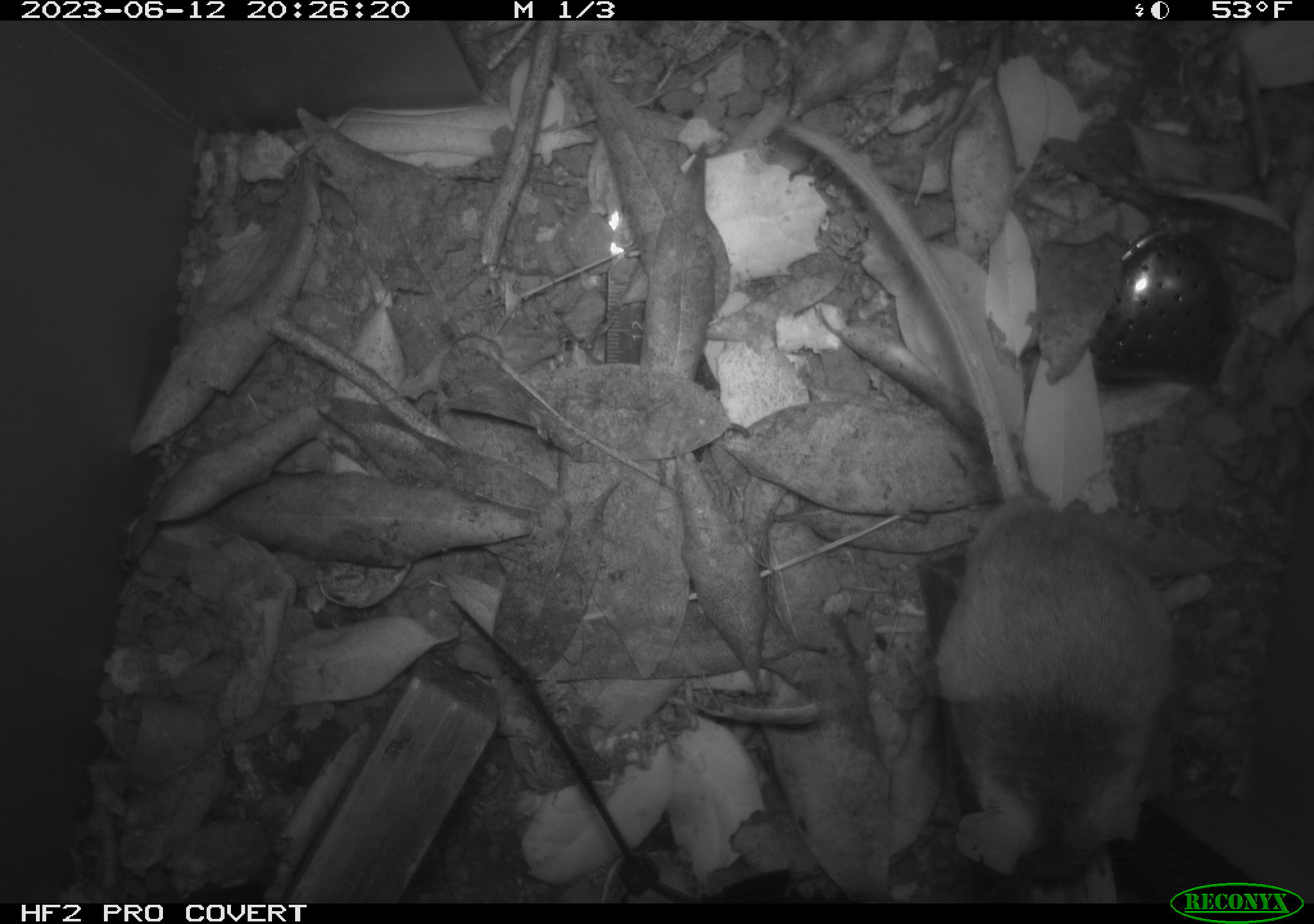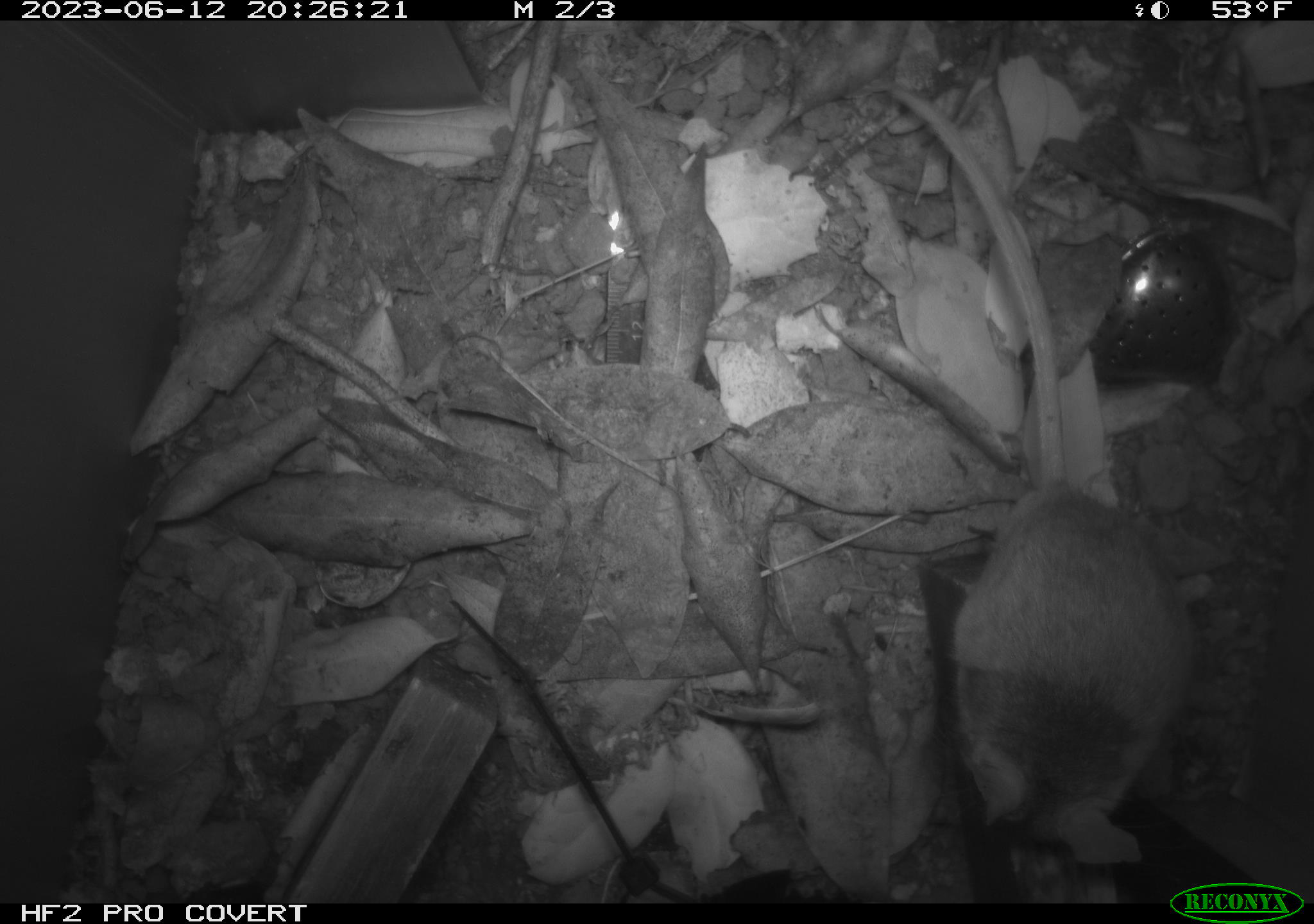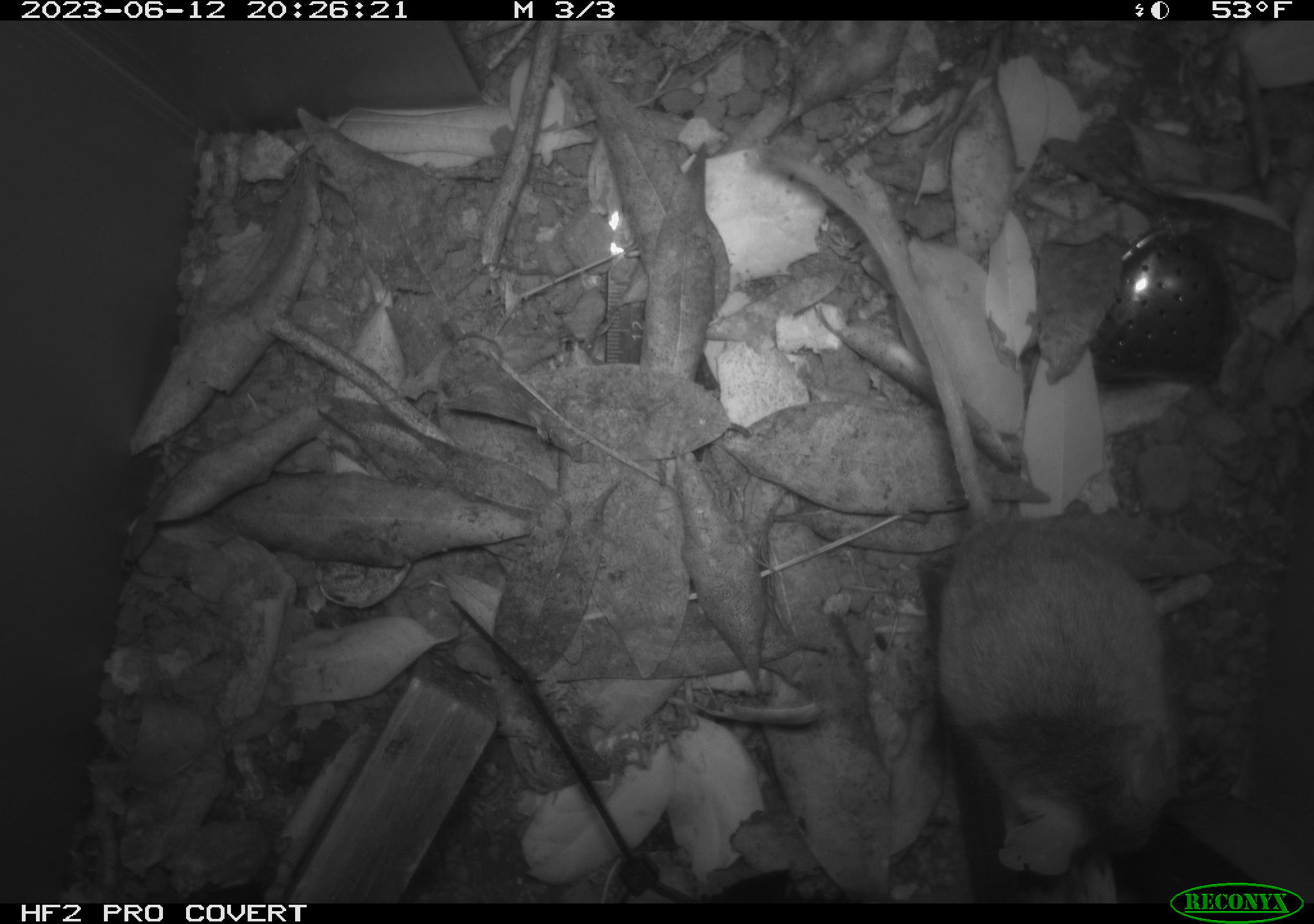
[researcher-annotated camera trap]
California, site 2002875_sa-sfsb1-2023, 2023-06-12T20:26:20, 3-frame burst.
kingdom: Animalia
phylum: Chordata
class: Mammalia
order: Rodentia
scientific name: Rodentia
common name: mouse species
Mouse species (Rodentia).